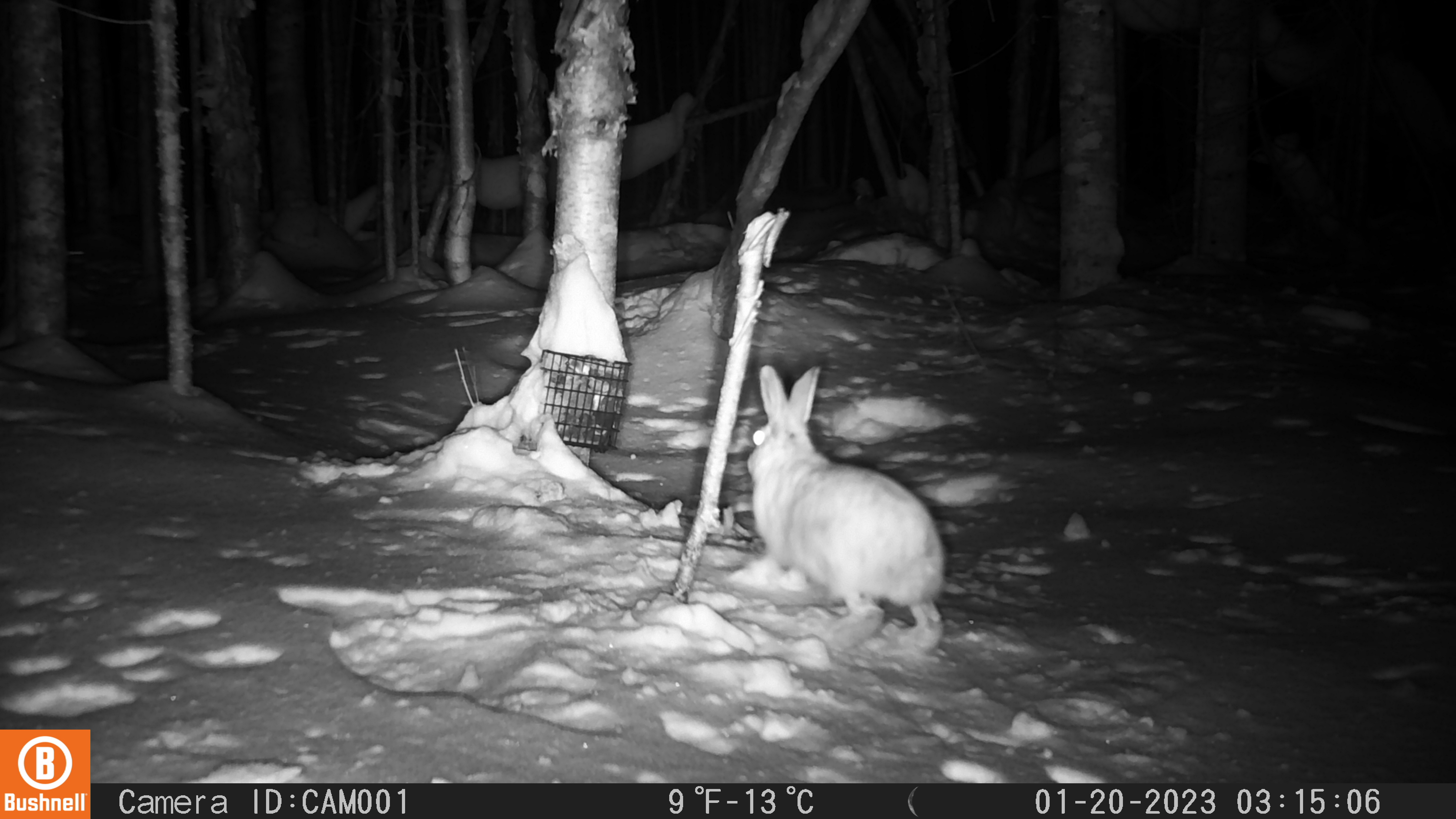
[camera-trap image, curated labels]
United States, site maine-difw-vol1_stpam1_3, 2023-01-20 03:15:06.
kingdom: Animalia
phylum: Chordata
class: Mammalia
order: Lagomorpha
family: Leporidae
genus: Lepus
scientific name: Lepus americanus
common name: snowshoe hare